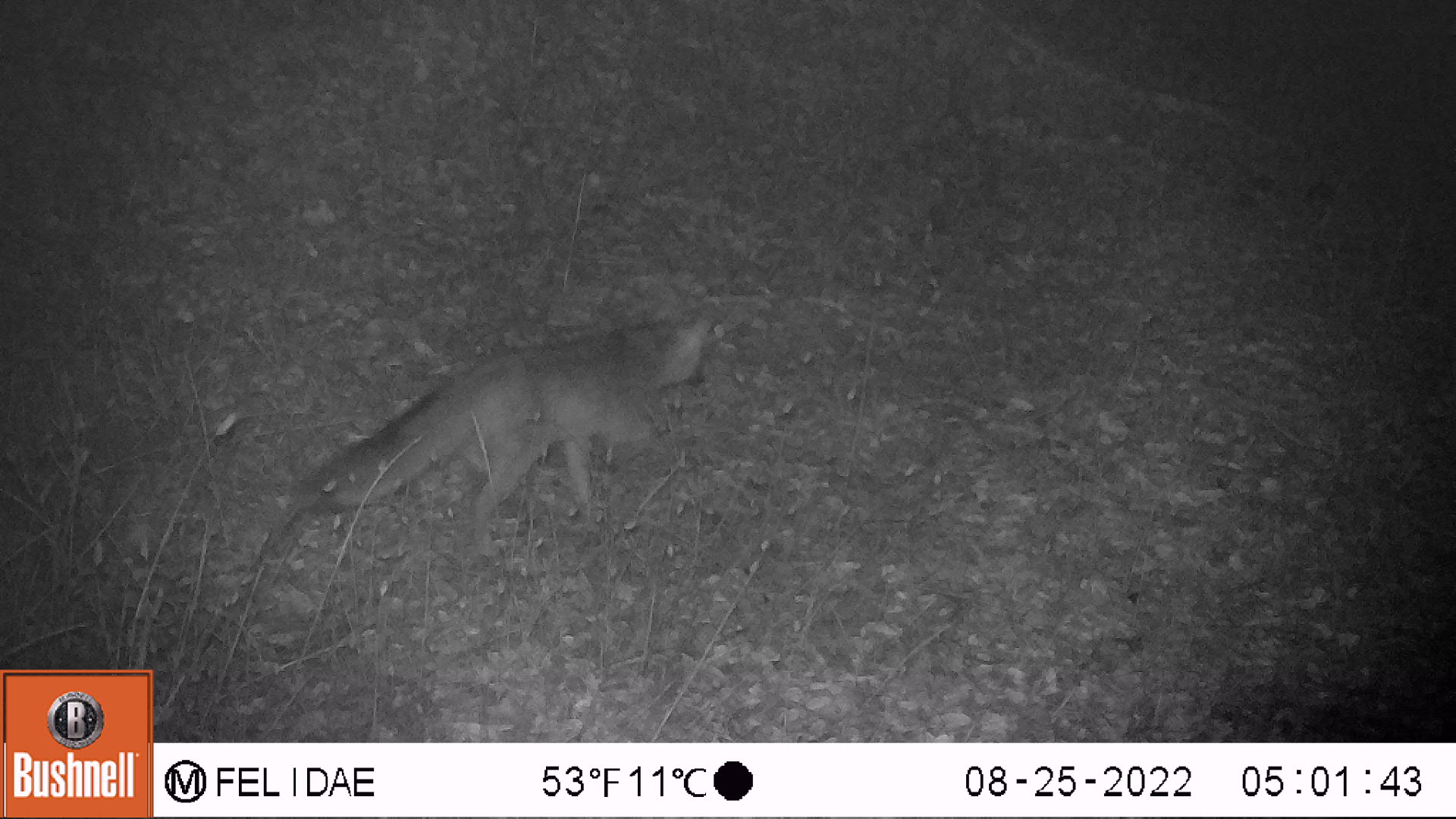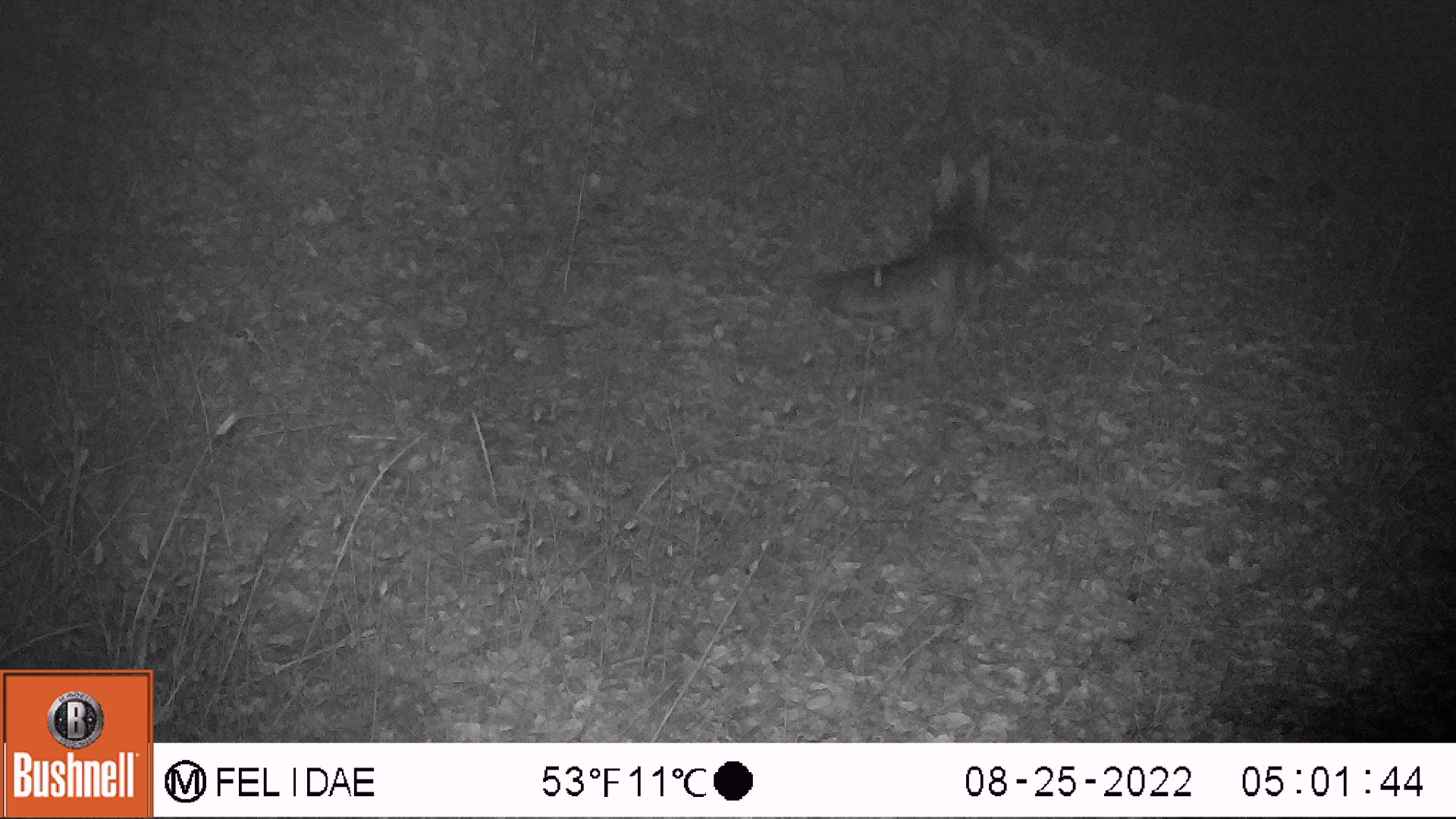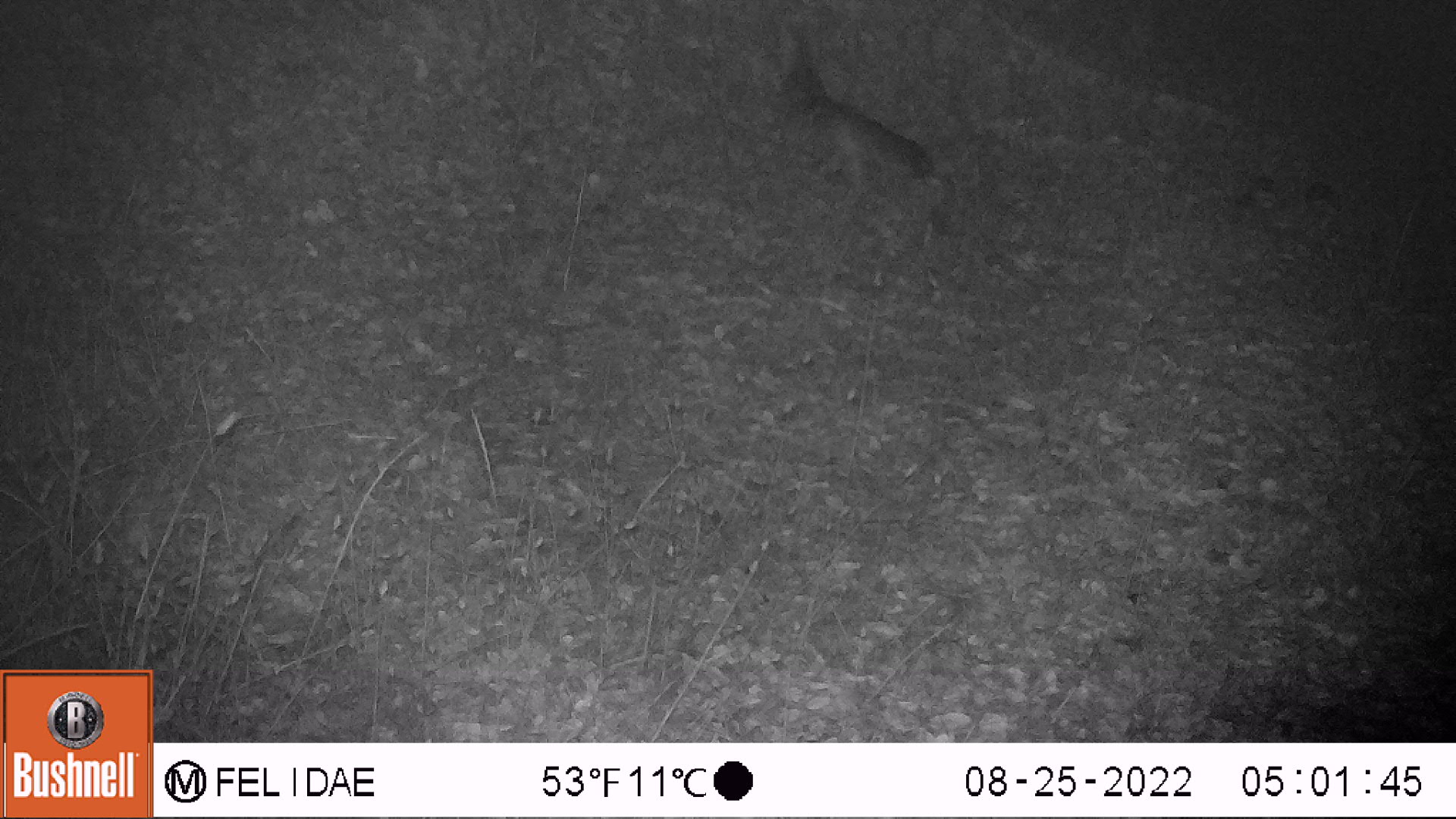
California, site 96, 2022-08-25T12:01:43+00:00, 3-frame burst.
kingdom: Animalia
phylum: Chordata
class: Mammalia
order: Carnivora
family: Canidae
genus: Urocyon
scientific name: Urocyon cinereoargenteus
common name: gray fox